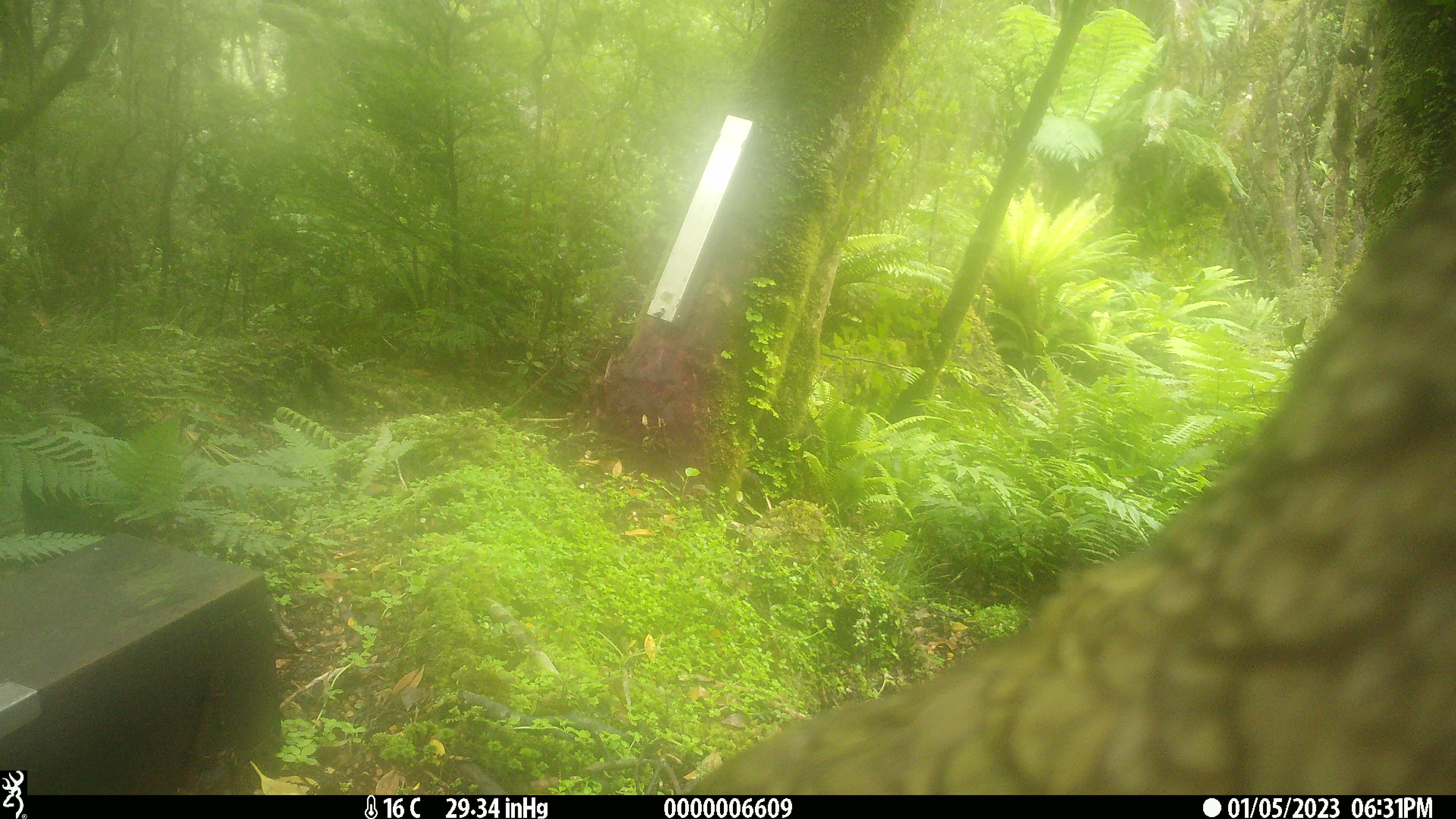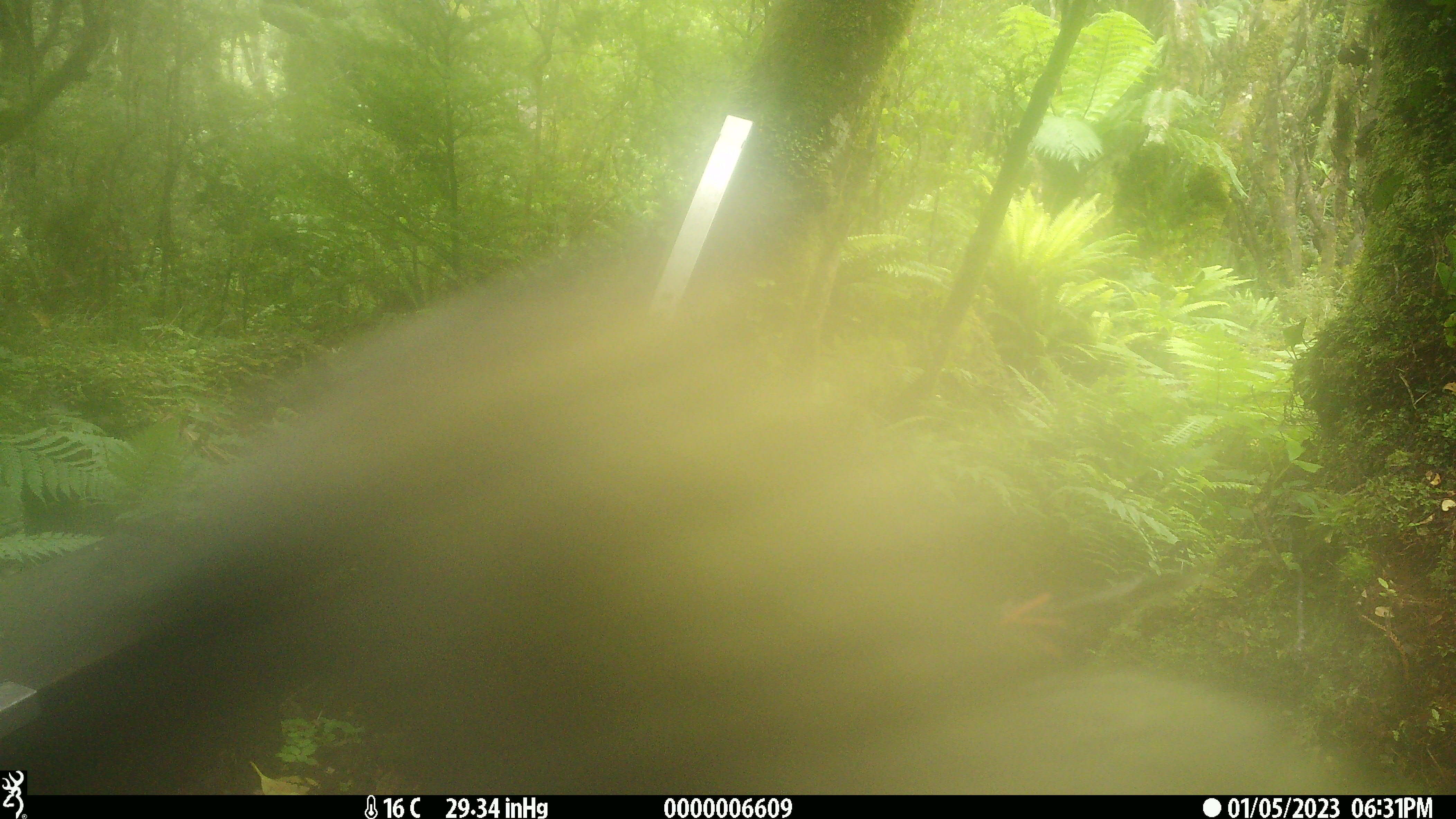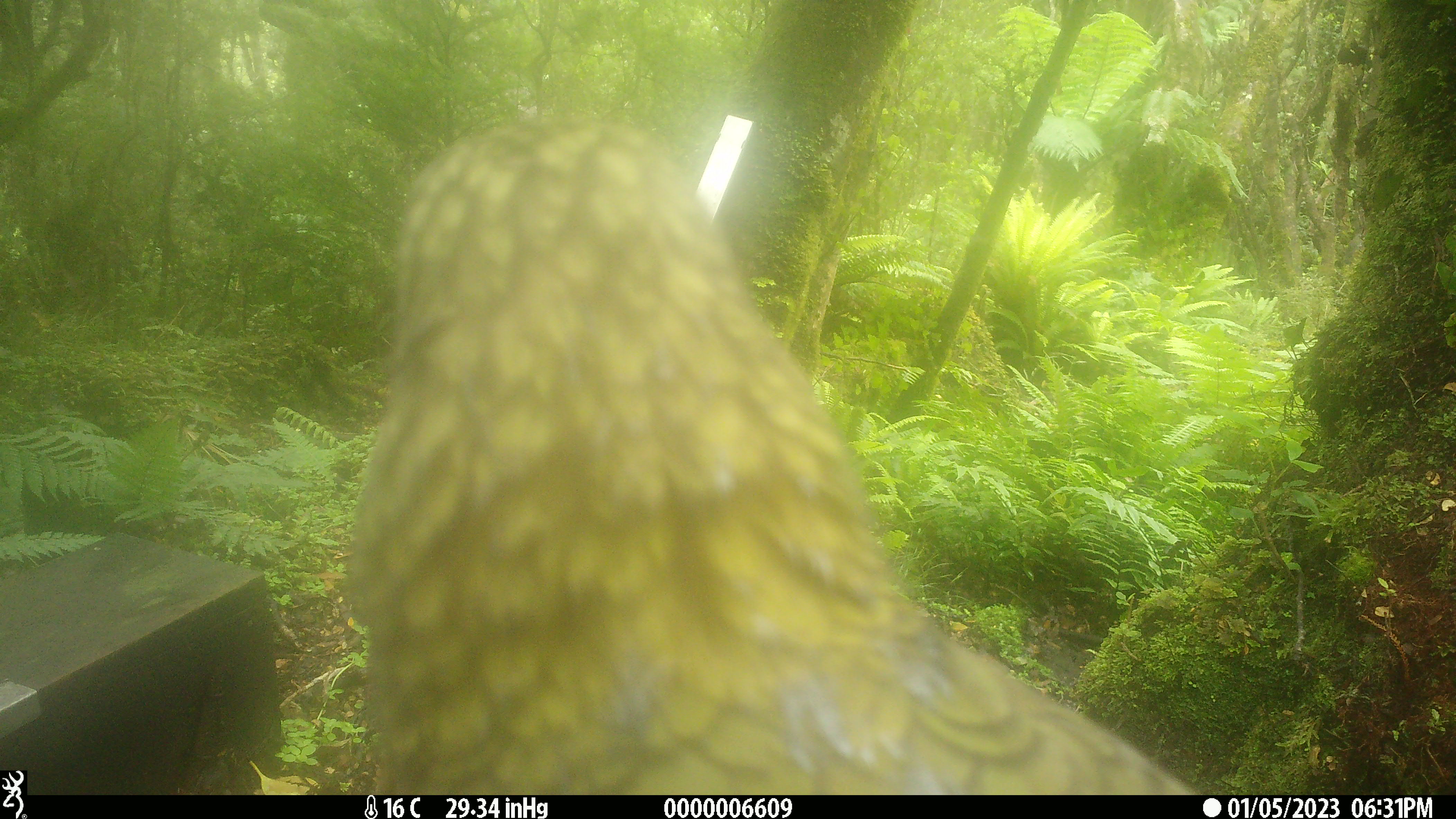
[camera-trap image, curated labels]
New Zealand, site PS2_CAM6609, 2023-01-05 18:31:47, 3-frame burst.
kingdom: Animalia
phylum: Chordata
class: Aves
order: Psittaciformes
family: Strigopidae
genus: Nestor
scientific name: Nestor notabilis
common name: kea